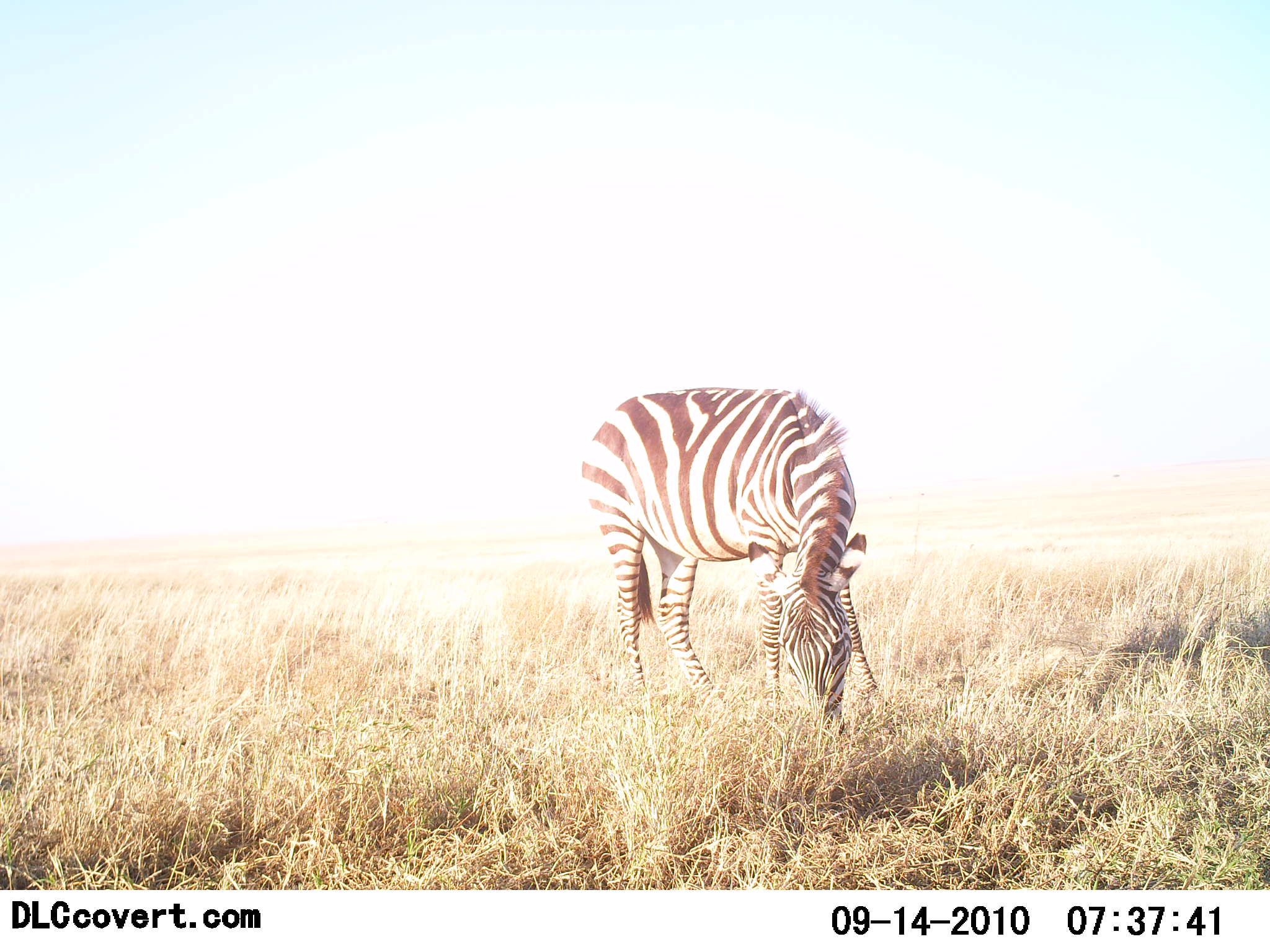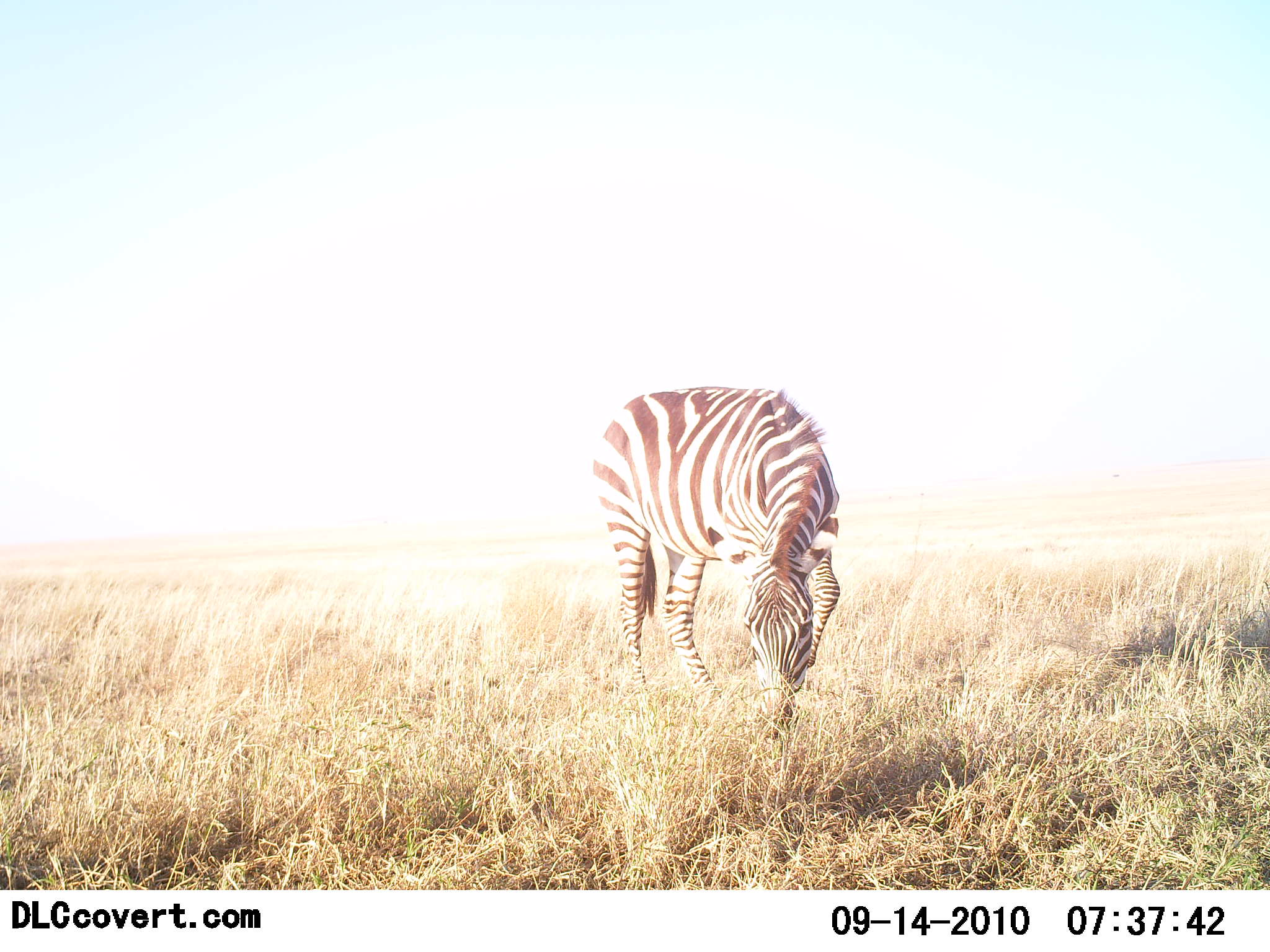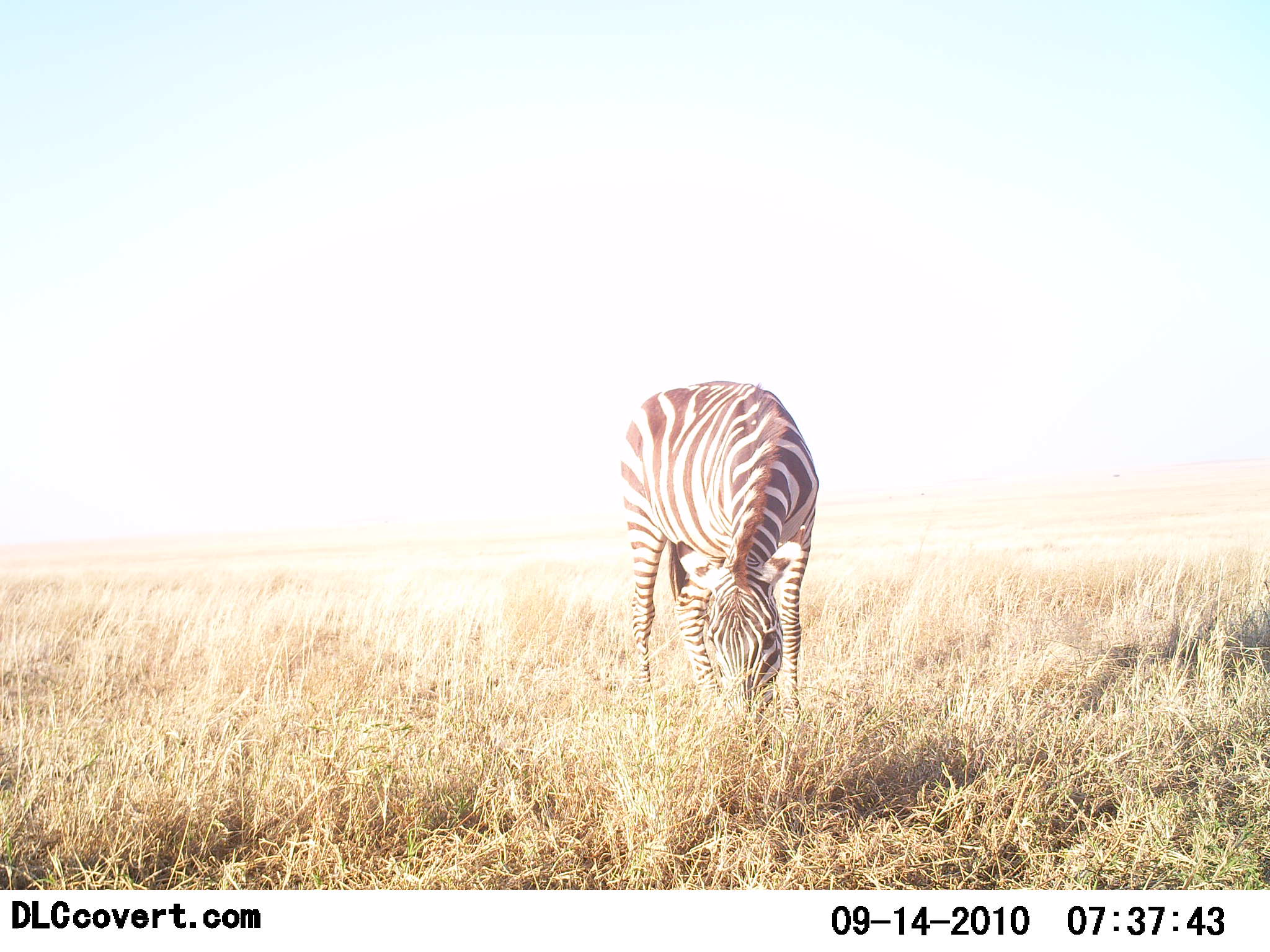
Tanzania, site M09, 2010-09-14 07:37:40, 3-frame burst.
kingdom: Animalia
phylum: Chordata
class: Mammalia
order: Perissodactyla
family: Equidae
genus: Equus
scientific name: Equus quagga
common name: plains zebra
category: zebra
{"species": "zebra (plains zebra) (Equus quagga)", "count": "1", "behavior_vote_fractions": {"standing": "24%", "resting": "0%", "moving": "12%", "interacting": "6%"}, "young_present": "0%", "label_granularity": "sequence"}